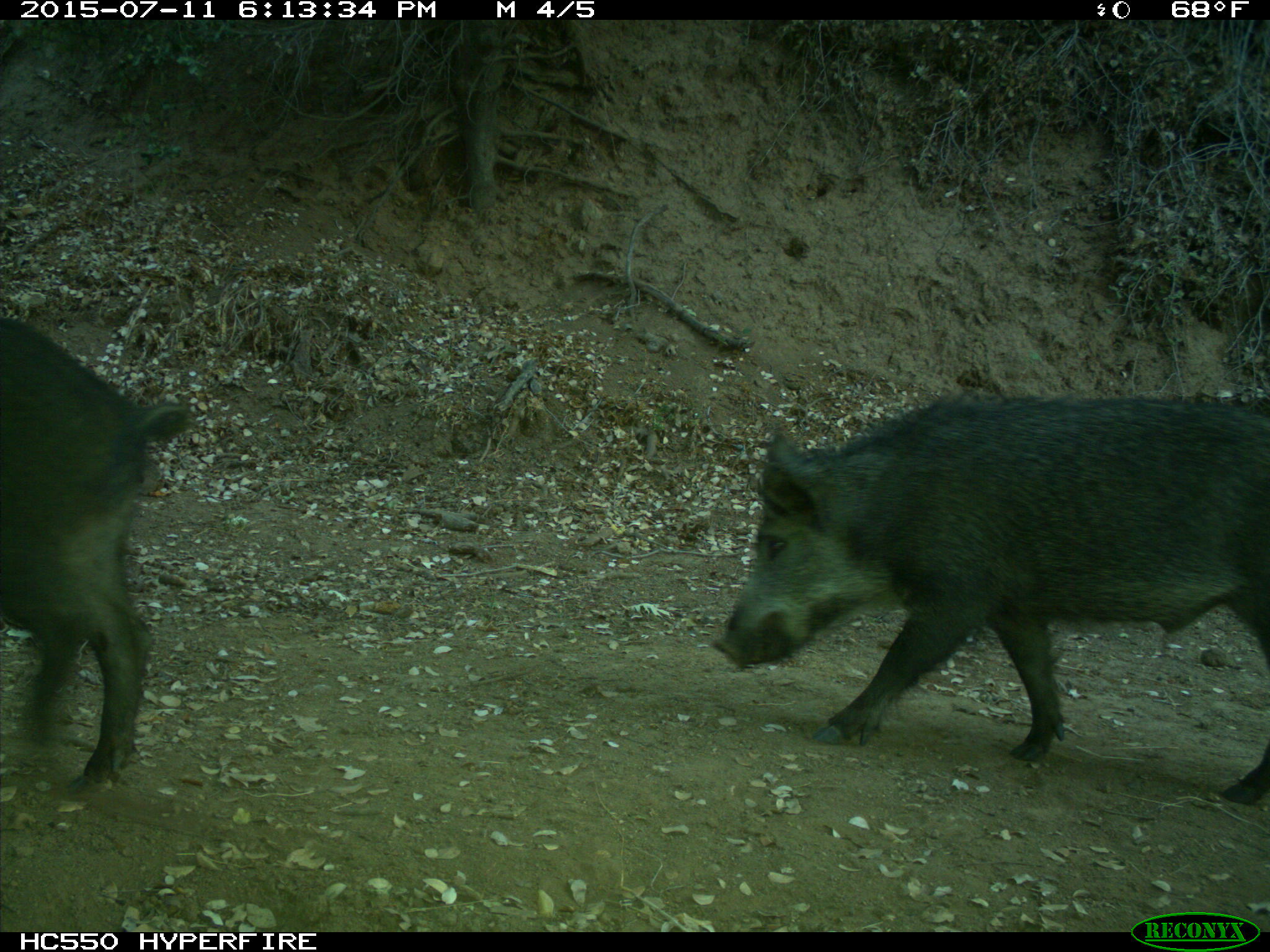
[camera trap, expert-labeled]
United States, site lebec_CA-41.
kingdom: Animalia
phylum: Chordata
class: Mammalia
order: Artiodactyla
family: Suidae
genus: Sus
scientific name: Sus scrofa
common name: wild boar